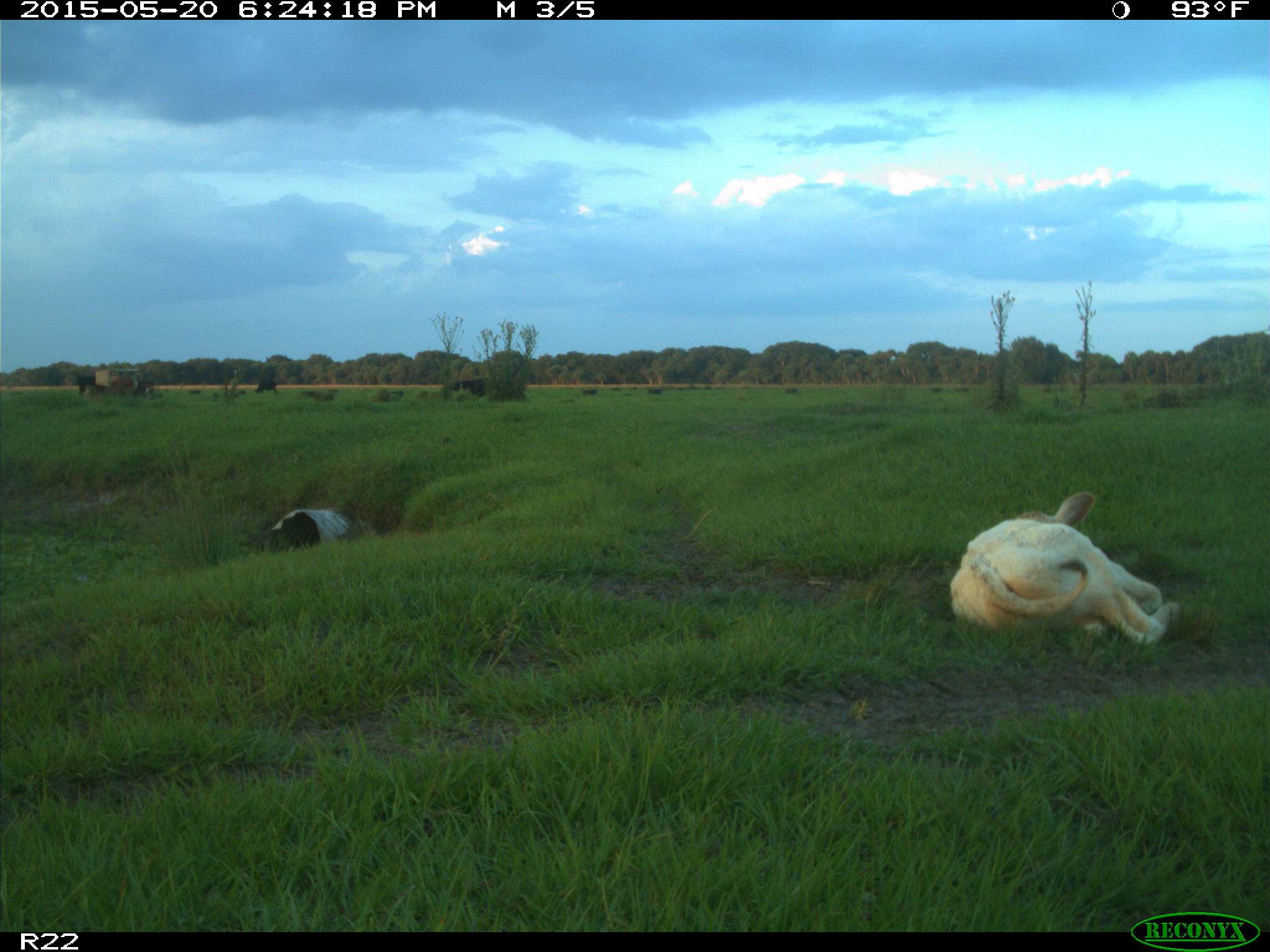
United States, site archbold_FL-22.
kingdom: Animalia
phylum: Chordata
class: Mammalia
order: Artiodactyla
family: Bovidae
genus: Bos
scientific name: Bos taurus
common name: domestic cow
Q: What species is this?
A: Bos taurus (domestic cow).